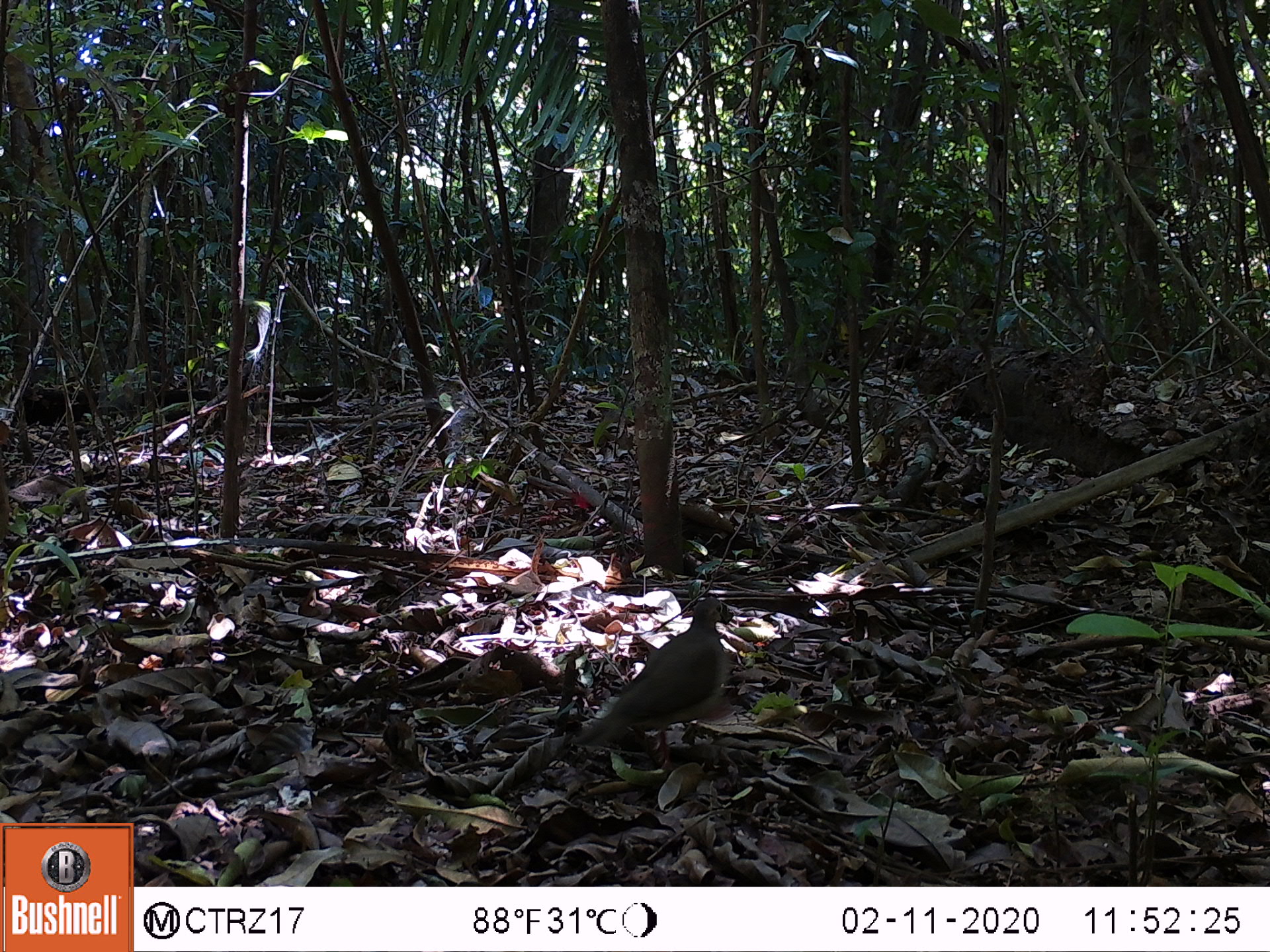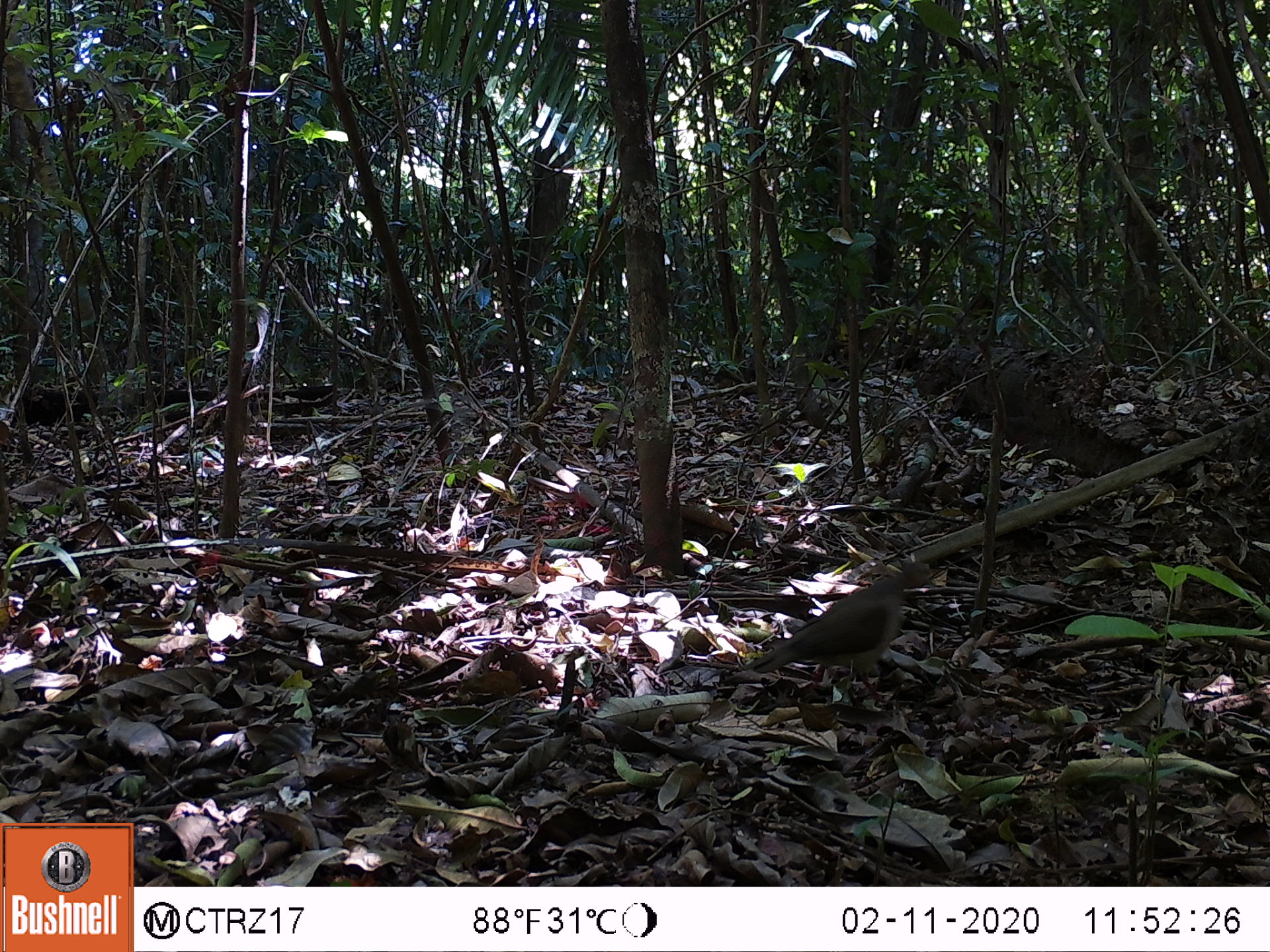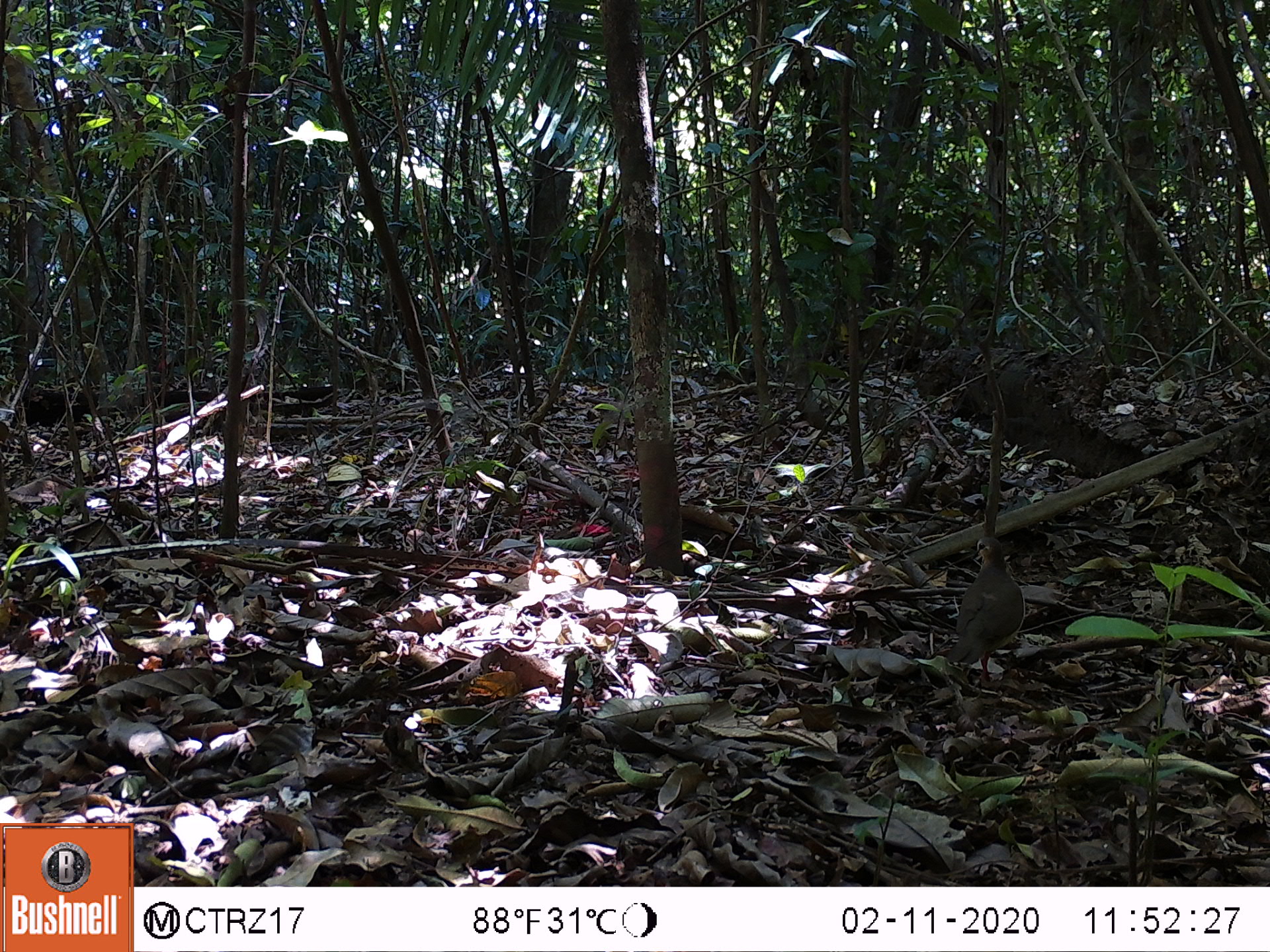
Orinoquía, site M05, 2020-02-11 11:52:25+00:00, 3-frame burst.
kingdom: Animalia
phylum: Chordata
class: Aves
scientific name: Aves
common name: bird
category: unknown bird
Unknown bird (bird) (Aves).